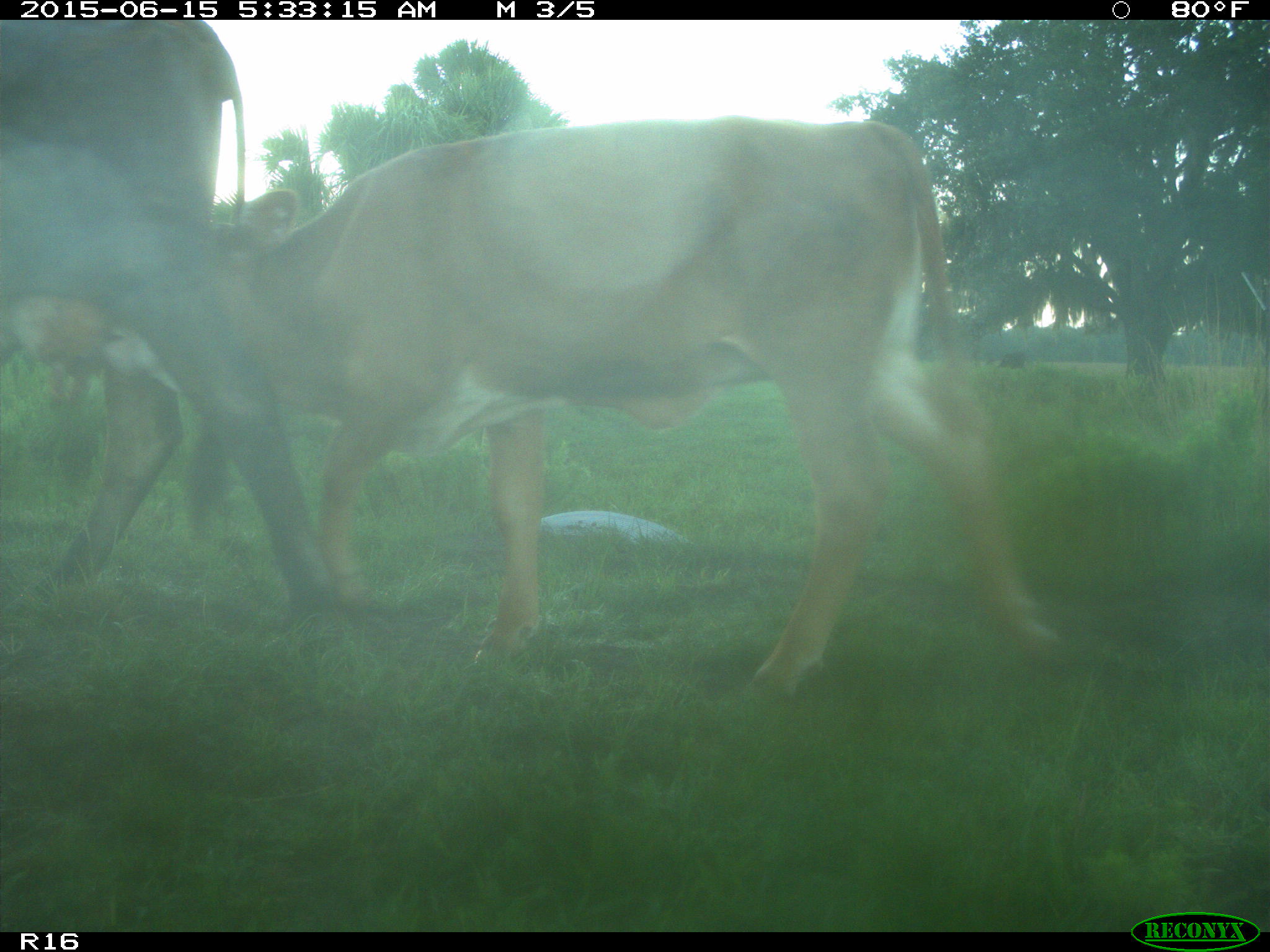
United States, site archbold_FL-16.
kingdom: Animalia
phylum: Chordata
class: Mammalia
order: Artiodactyla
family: Bovidae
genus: Bos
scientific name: Bos taurus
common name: domestic cow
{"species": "Bos taurus (domestic cow)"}